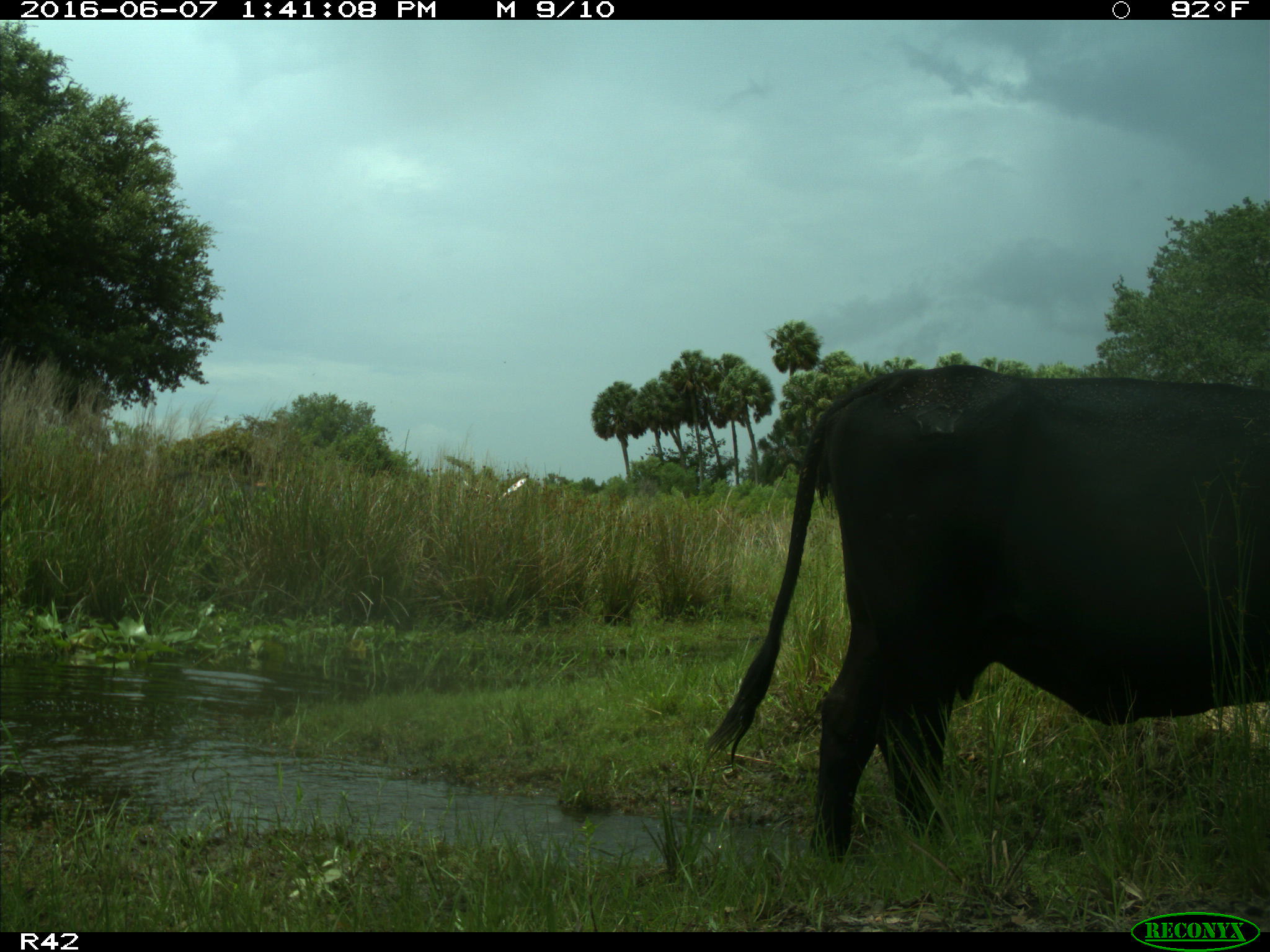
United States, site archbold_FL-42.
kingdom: Animalia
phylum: Chordata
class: Mammalia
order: Artiodactyla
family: Bovidae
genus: Bos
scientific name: Bos taurus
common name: domestic cow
Bos taurus (domestic cow).